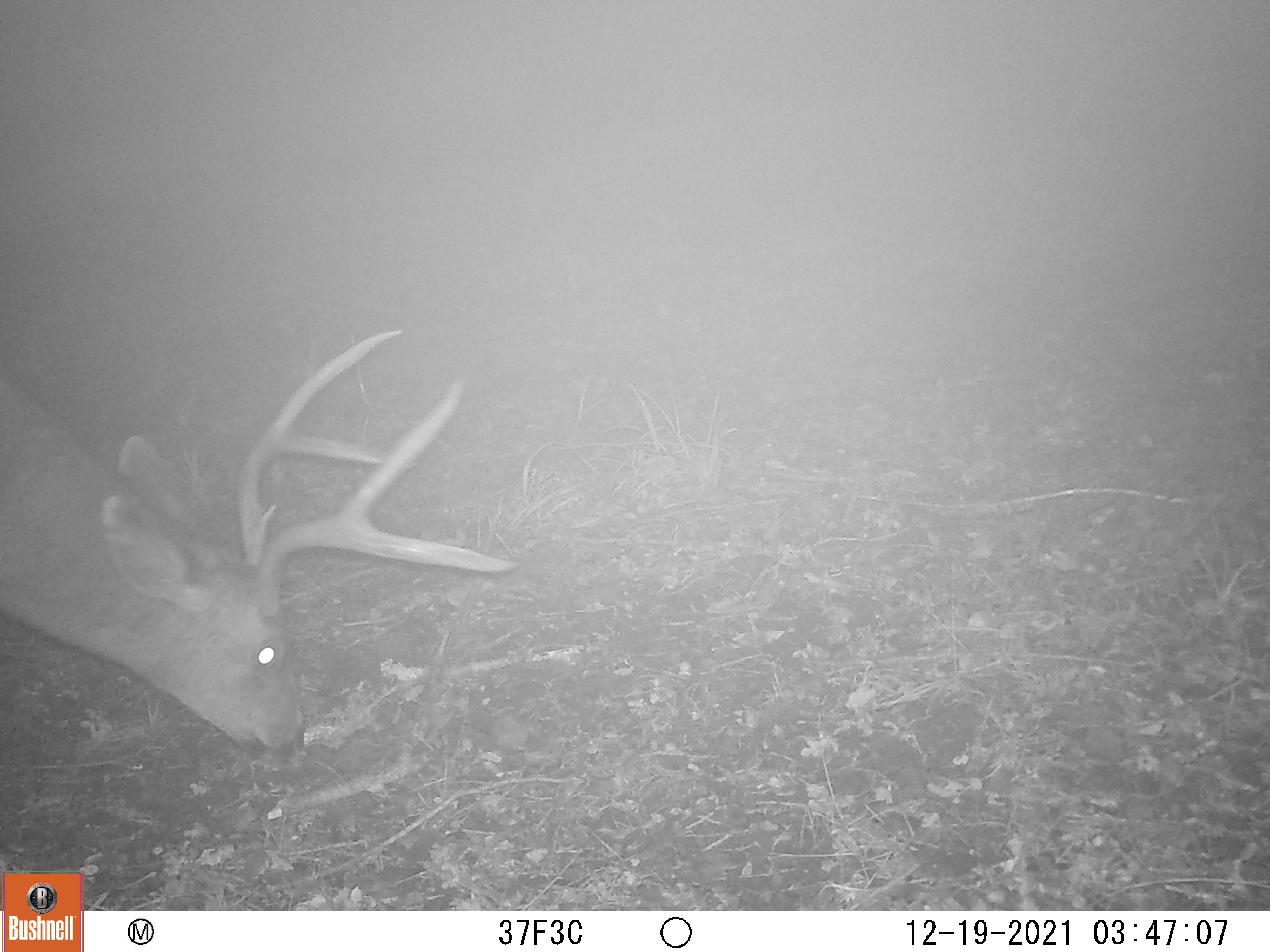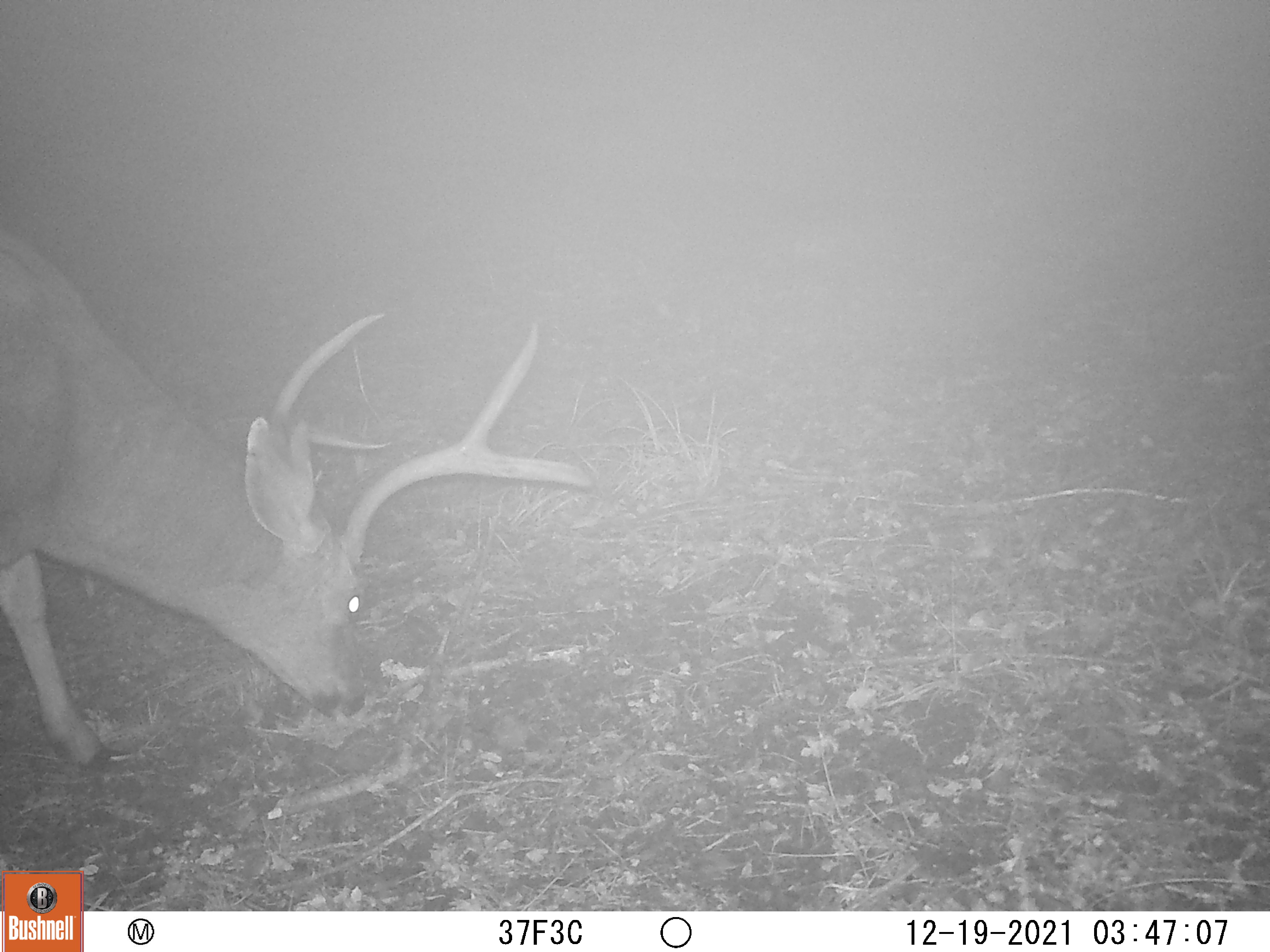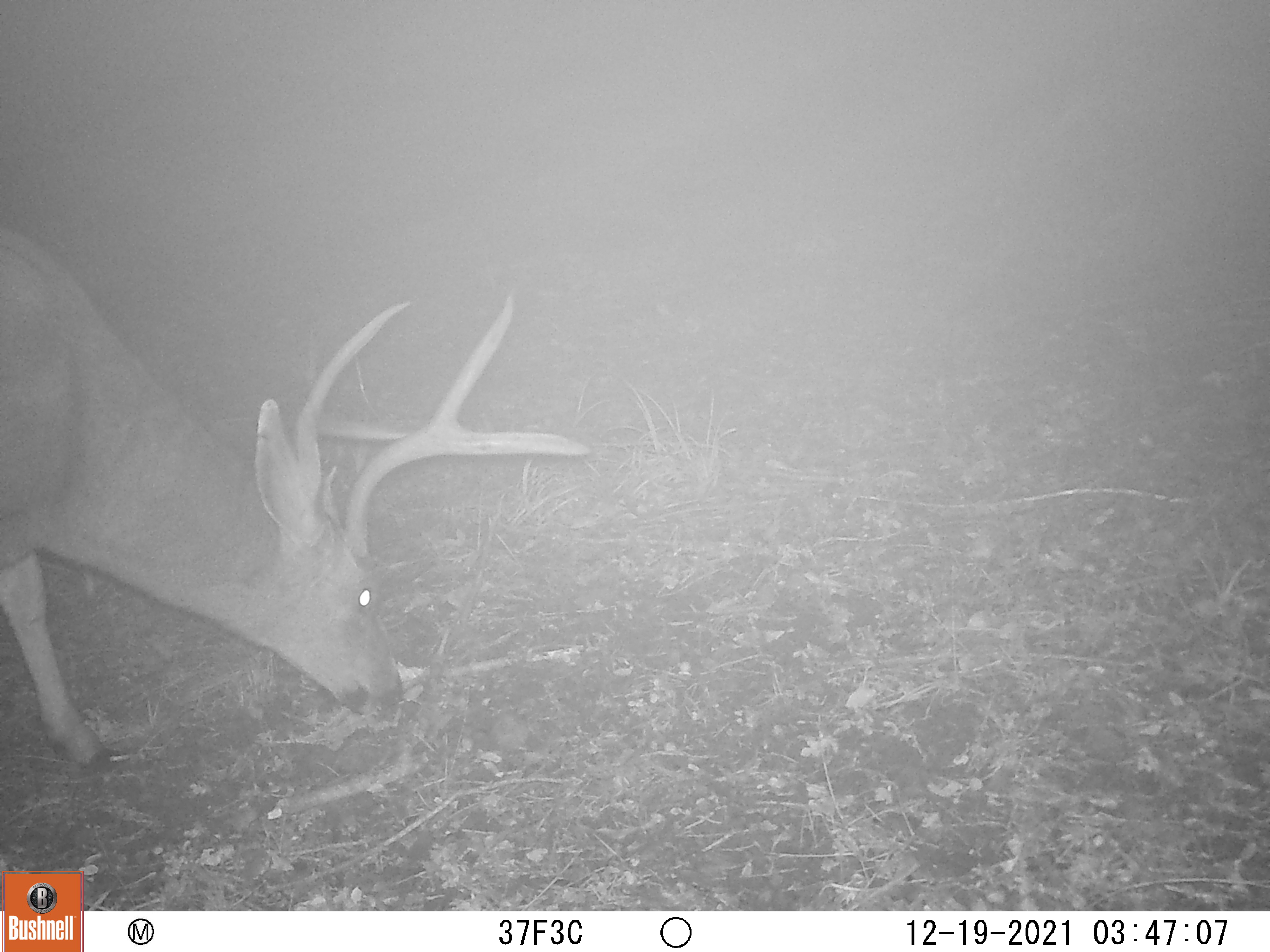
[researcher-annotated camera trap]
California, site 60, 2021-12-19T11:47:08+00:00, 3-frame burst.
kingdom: Animalia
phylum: Chordata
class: Mammalia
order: Artiodactyla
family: Cervidae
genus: Odocoileus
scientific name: Odocoileus hemionus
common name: mule deer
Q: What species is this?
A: Mule deer (Odocoileus hemionus).